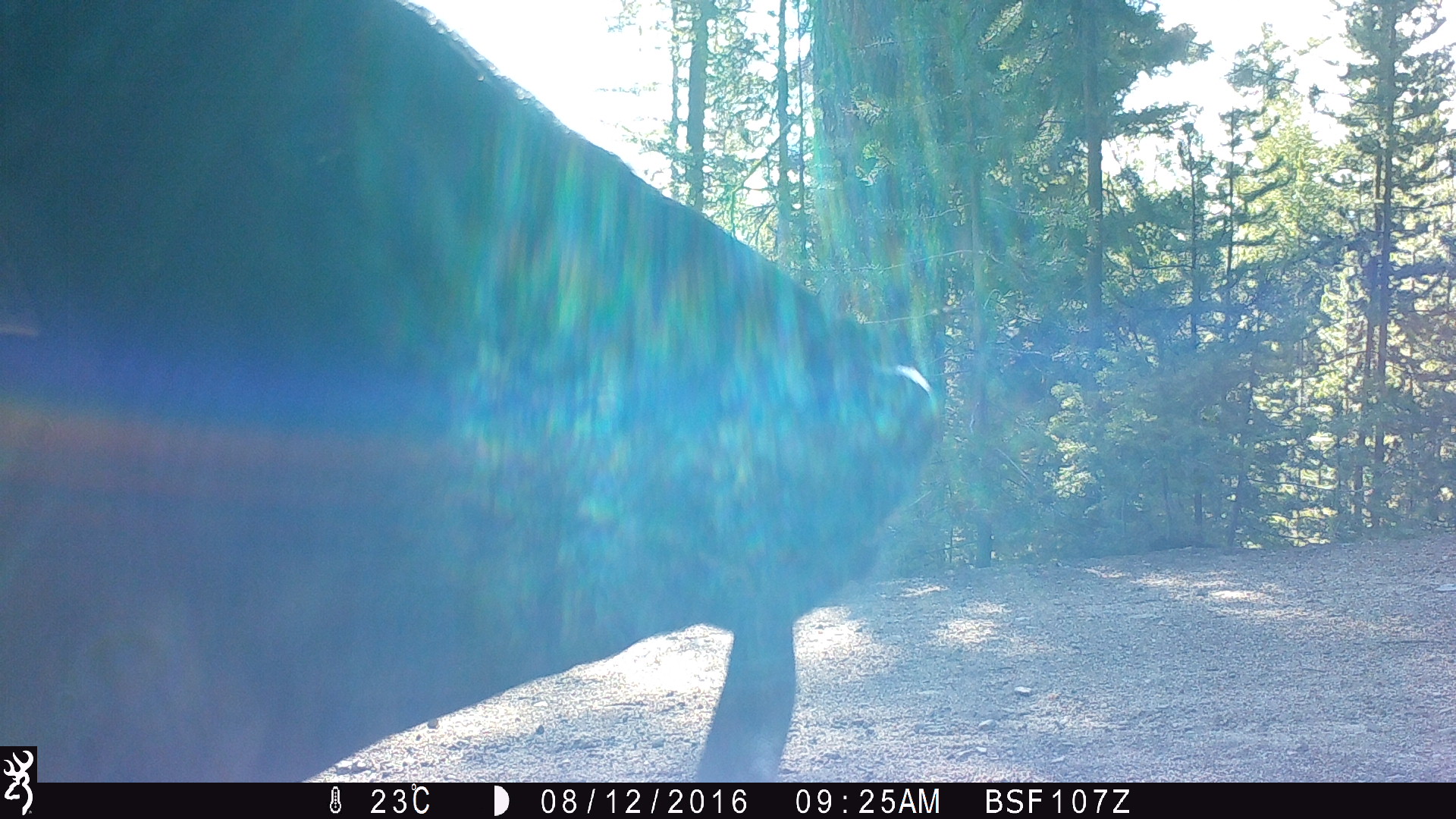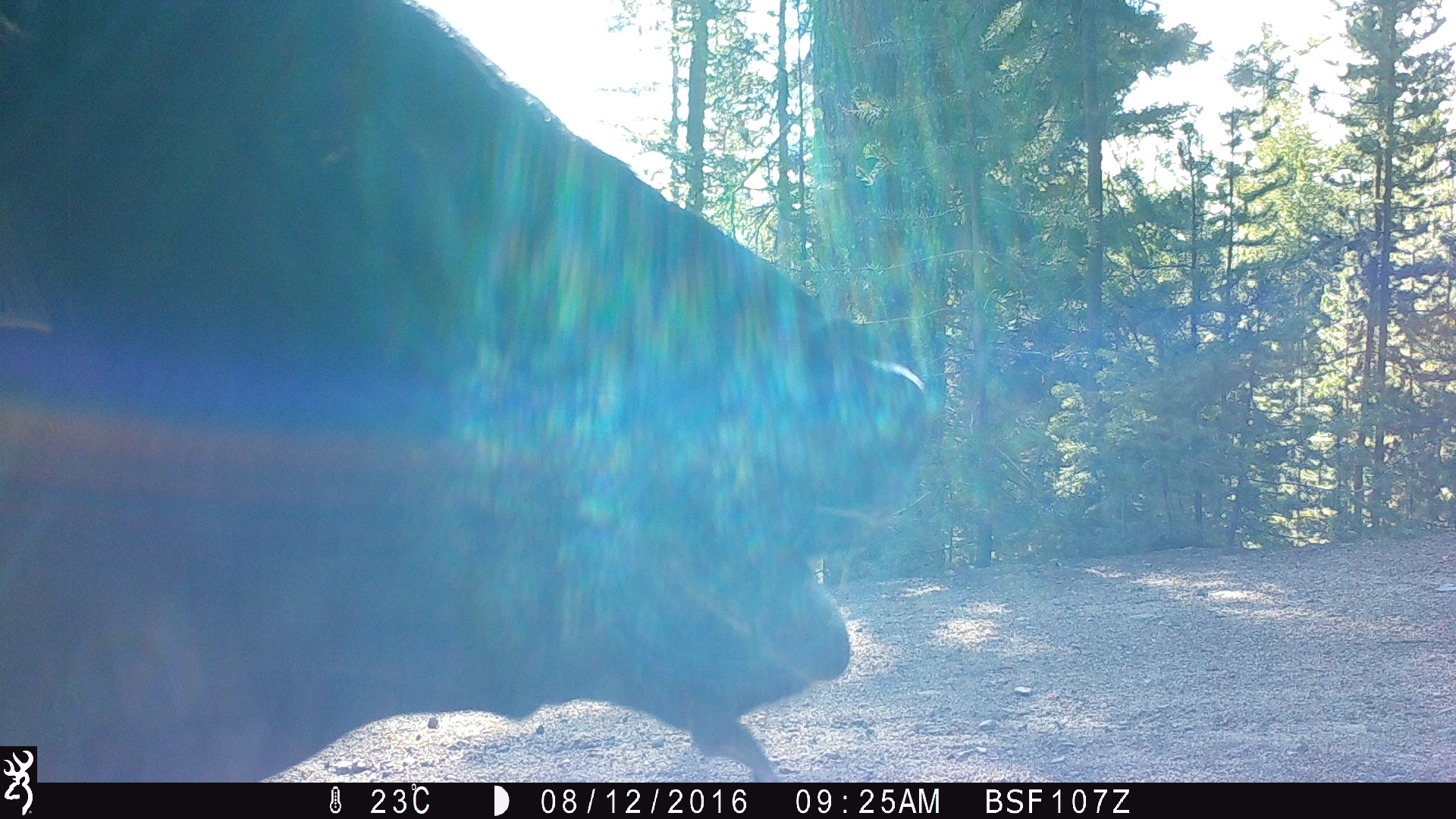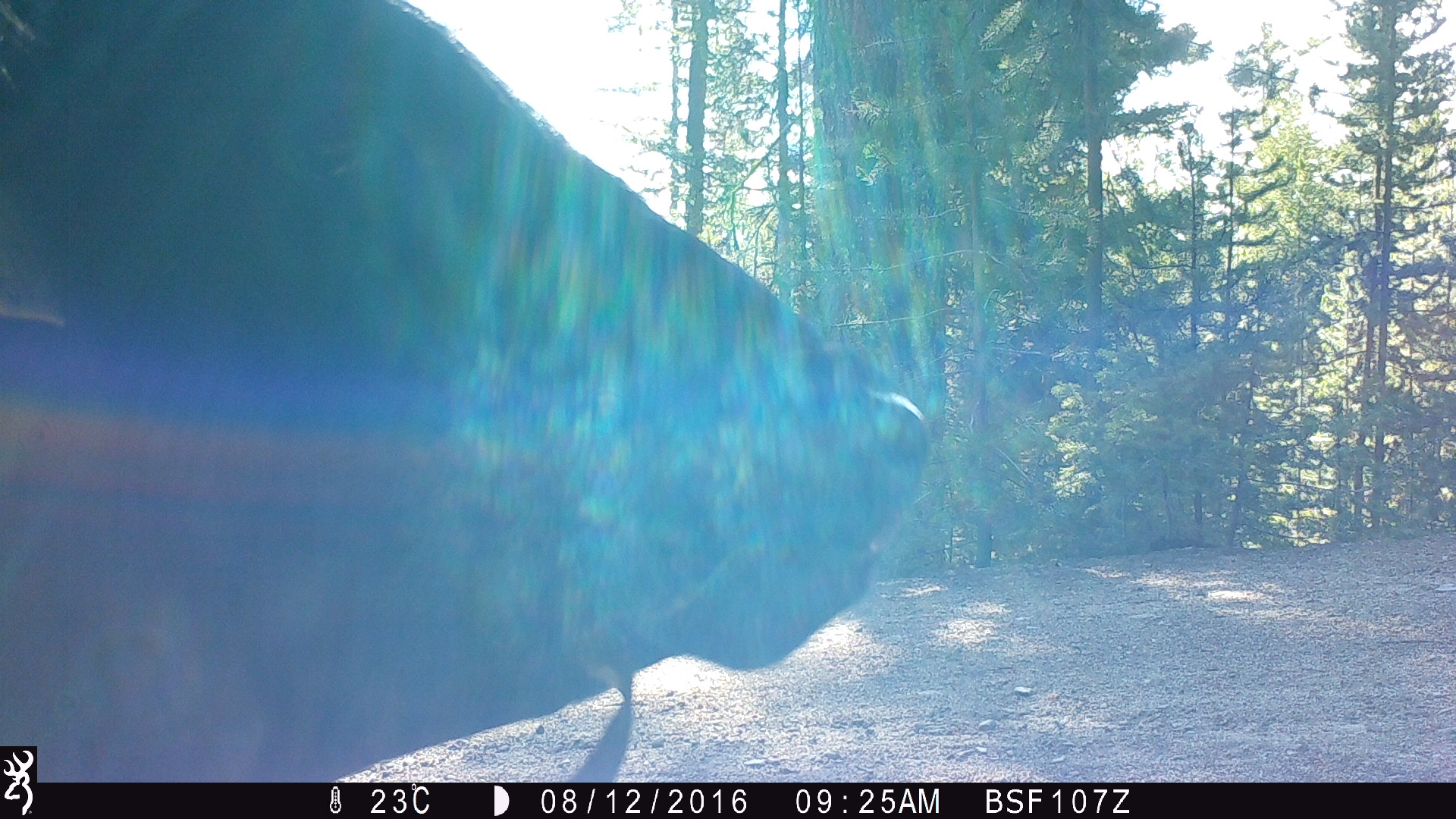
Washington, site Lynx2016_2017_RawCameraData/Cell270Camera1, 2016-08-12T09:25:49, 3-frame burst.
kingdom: Animalia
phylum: Chordata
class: Mammalia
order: Artiodactyla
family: Bovidae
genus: Bos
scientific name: Bos taurus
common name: domestic cattle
Domestic cattle (Bos taurus). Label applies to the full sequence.